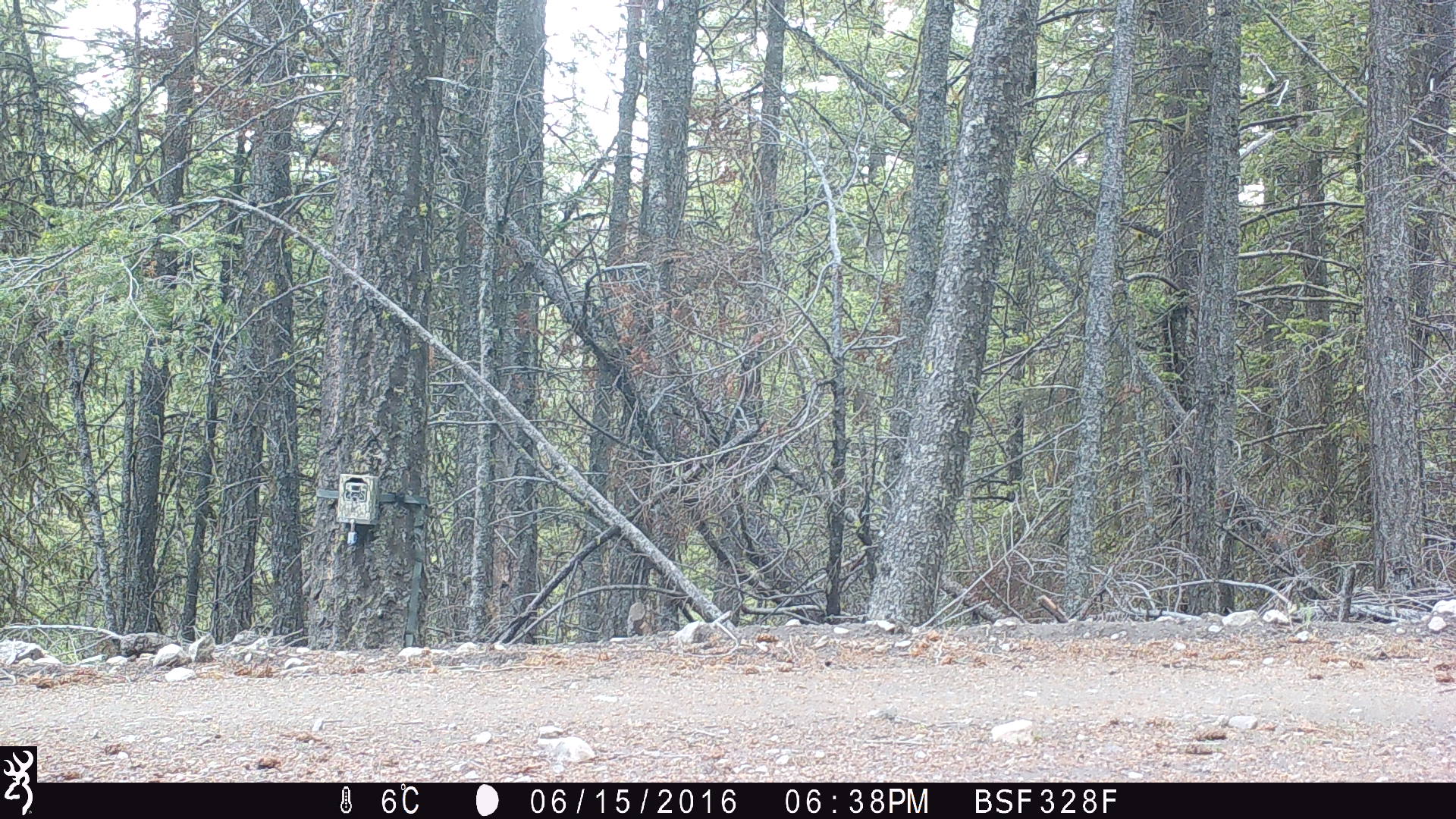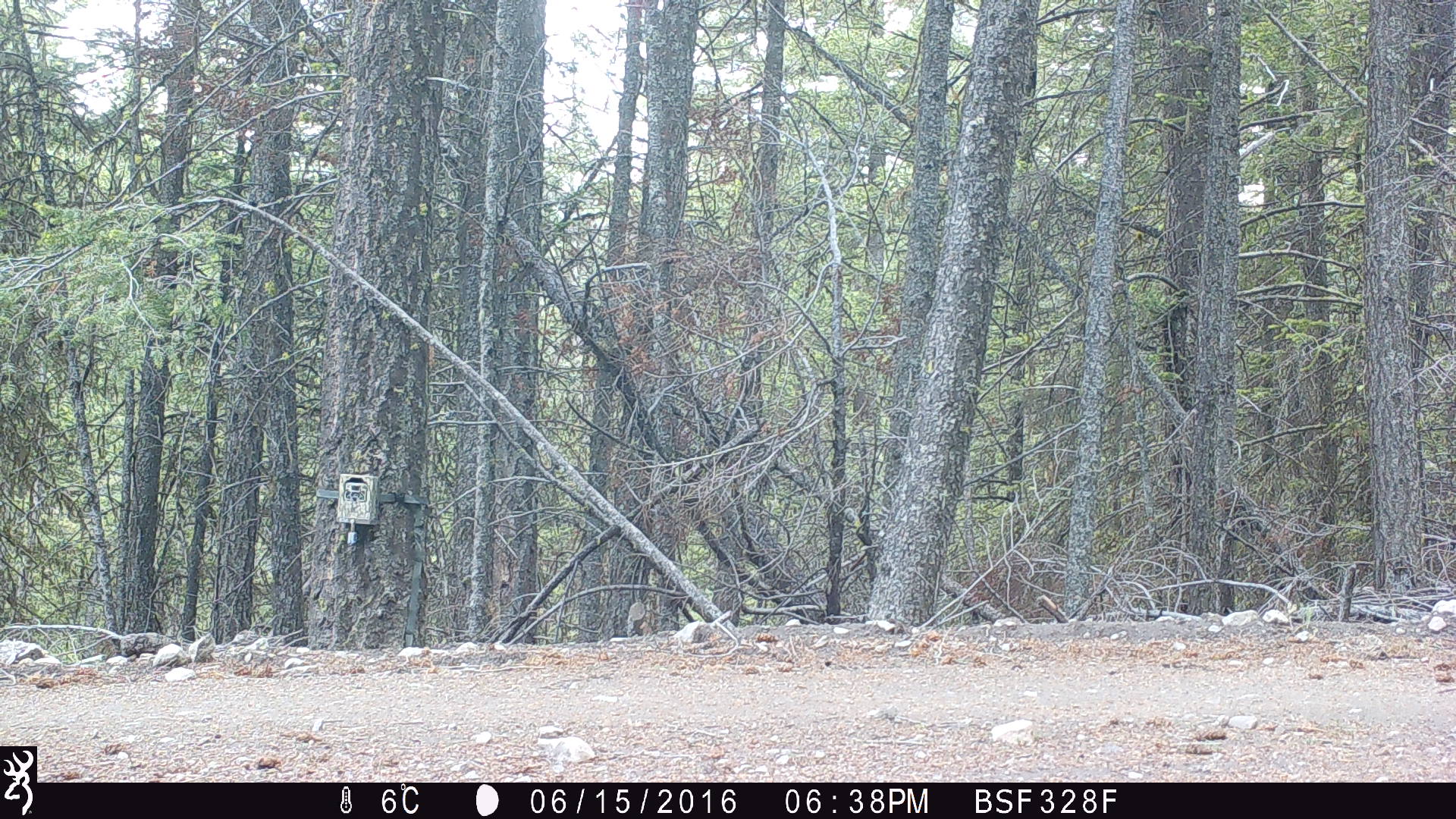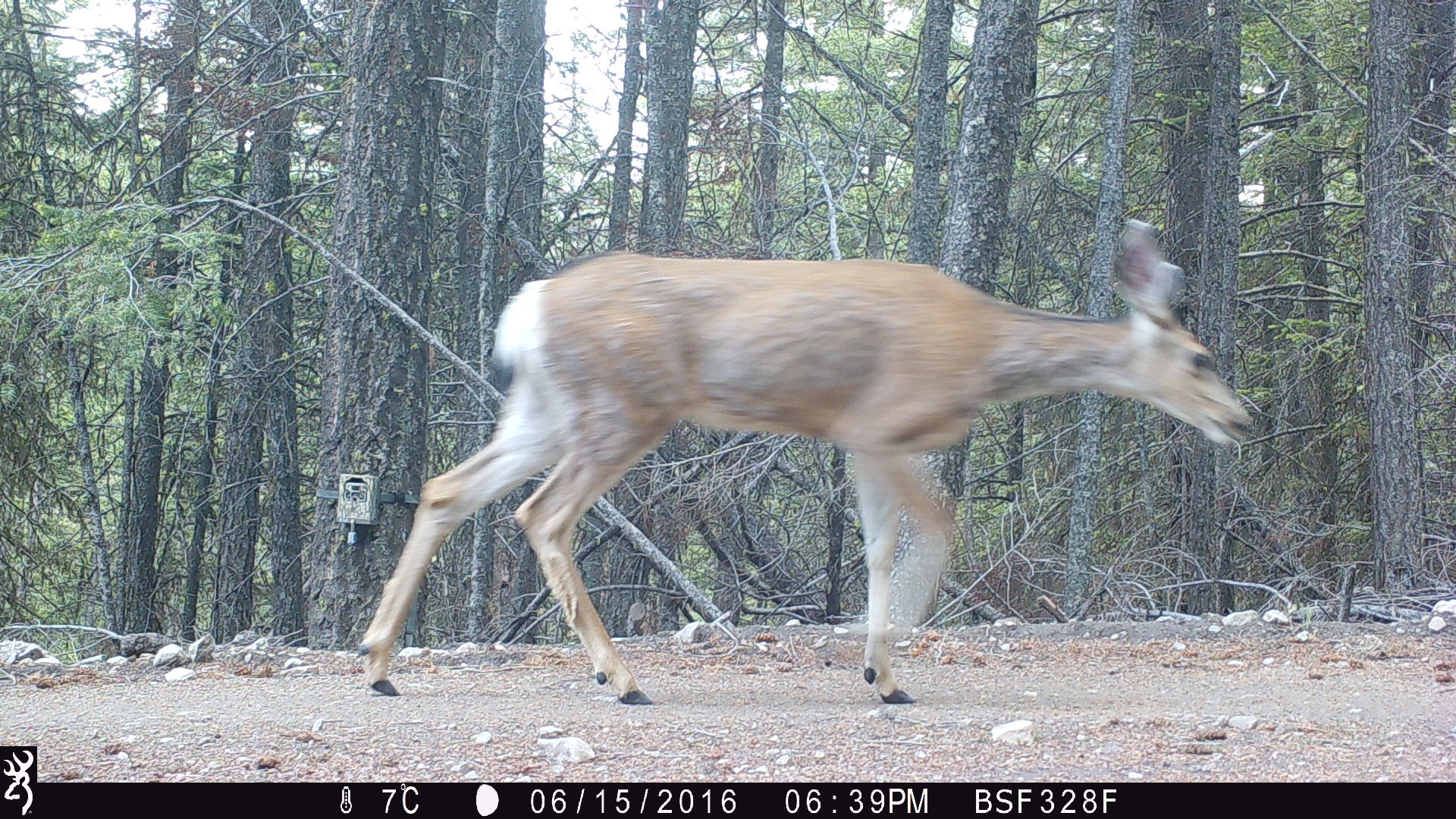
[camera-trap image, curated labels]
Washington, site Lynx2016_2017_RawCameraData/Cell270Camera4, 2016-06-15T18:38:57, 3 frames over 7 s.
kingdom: Animalia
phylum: Chordata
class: Mammalia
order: Artiodactyla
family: Cervidae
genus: Odocoileus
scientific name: Odocoileus hemionus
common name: mule deer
Odocoileus hemionus (mule deer). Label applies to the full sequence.